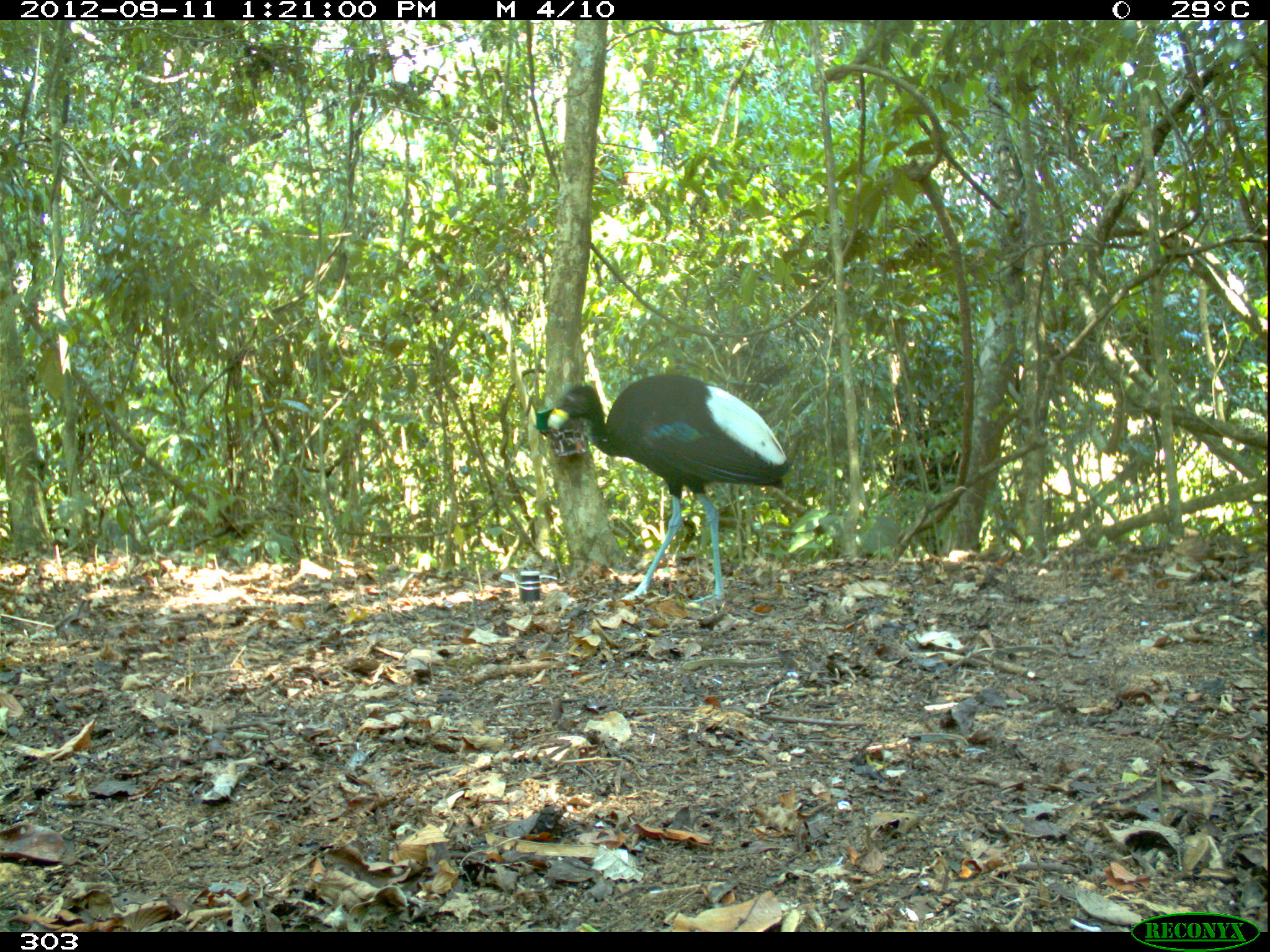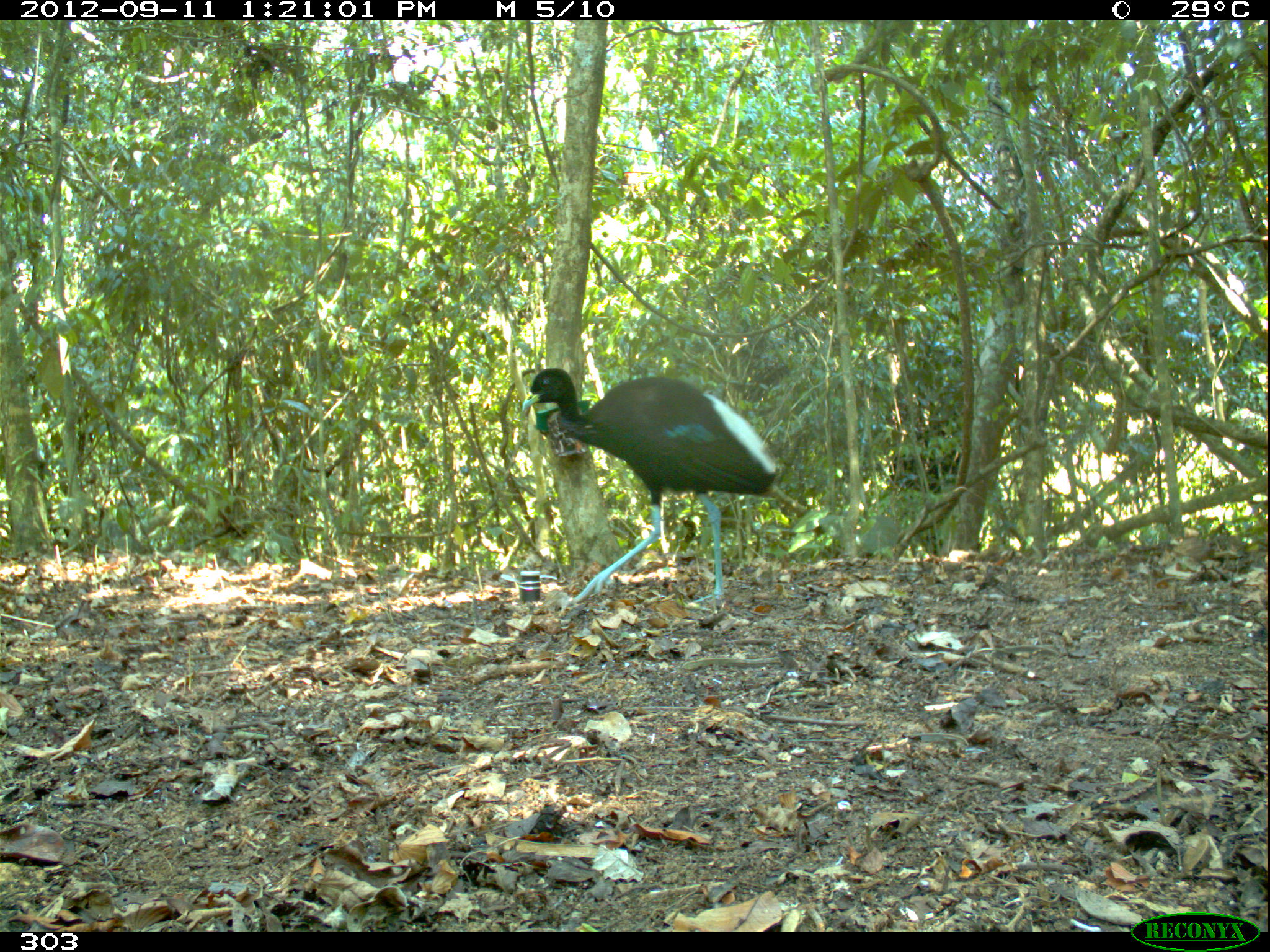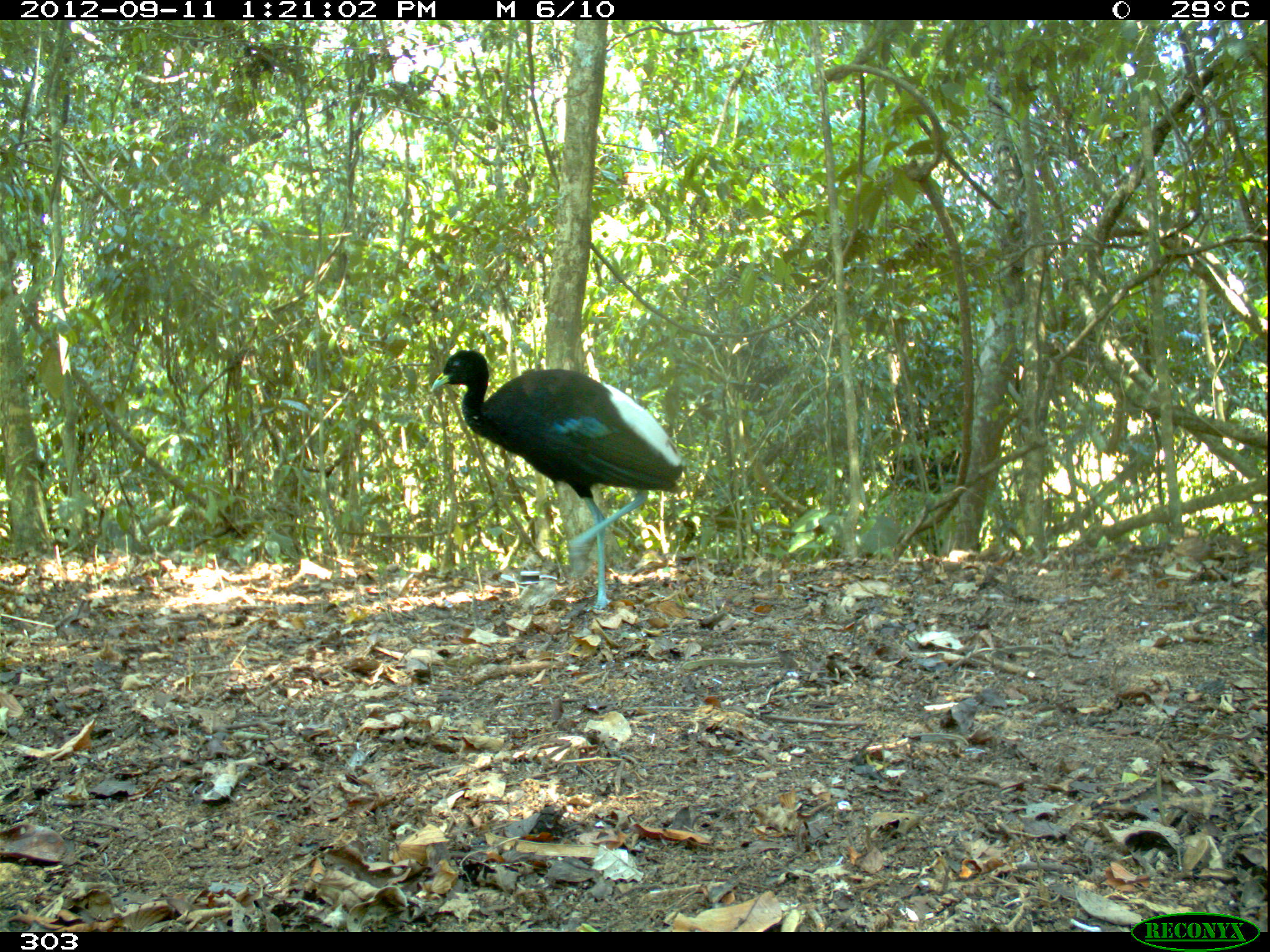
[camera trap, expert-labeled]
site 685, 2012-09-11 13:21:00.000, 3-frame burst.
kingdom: Animalia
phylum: Chordata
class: Aves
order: Gruiformes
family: Psophiidae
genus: Psophia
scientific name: Psophia leucoptera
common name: pale-winged trumpeter